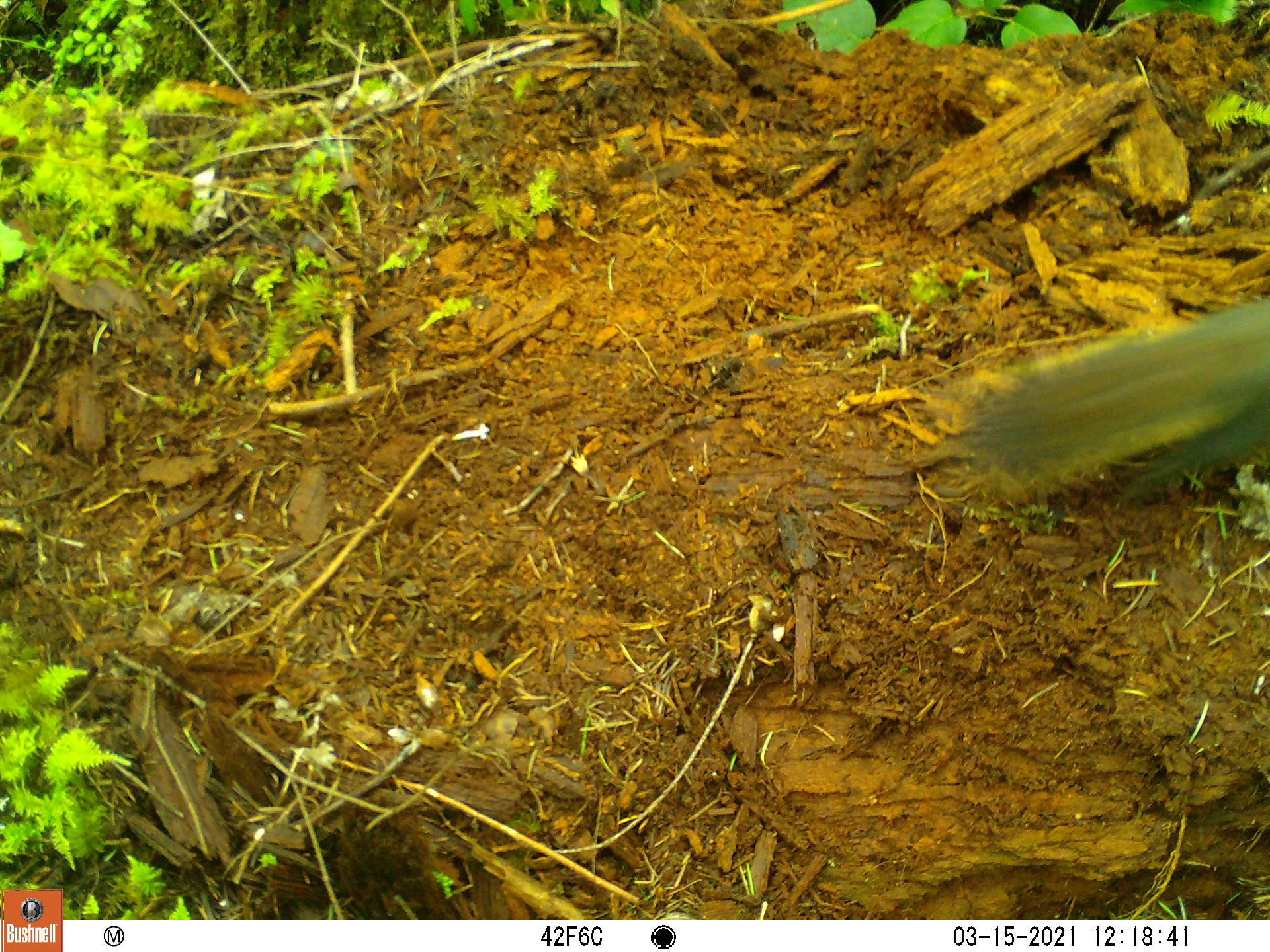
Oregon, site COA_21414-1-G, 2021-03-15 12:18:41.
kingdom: Animalia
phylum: Chordata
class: Mammalia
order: Rodentia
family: Sciuridae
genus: Tamiasciurus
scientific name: Tamiasciurus douglasii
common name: douglas squirrel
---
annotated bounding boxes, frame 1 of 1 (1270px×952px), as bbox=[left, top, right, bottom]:
douglas squirrel: bbox=[940, 288, 1266, 538]